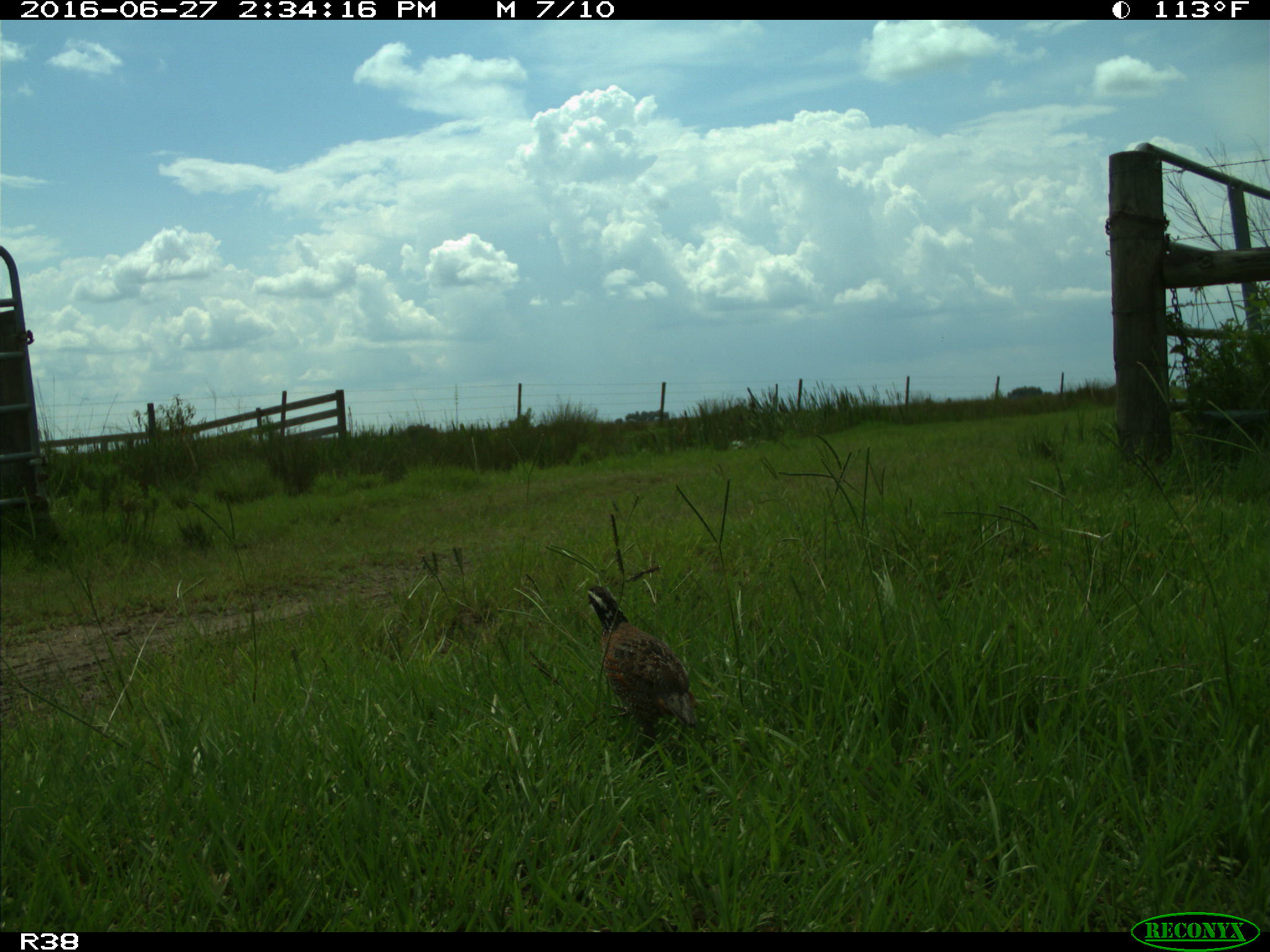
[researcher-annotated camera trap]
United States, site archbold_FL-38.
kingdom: Animalia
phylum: Chordata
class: Aves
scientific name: Aves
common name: birds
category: unidentified bird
Unidentified bird (birds) (Aves).